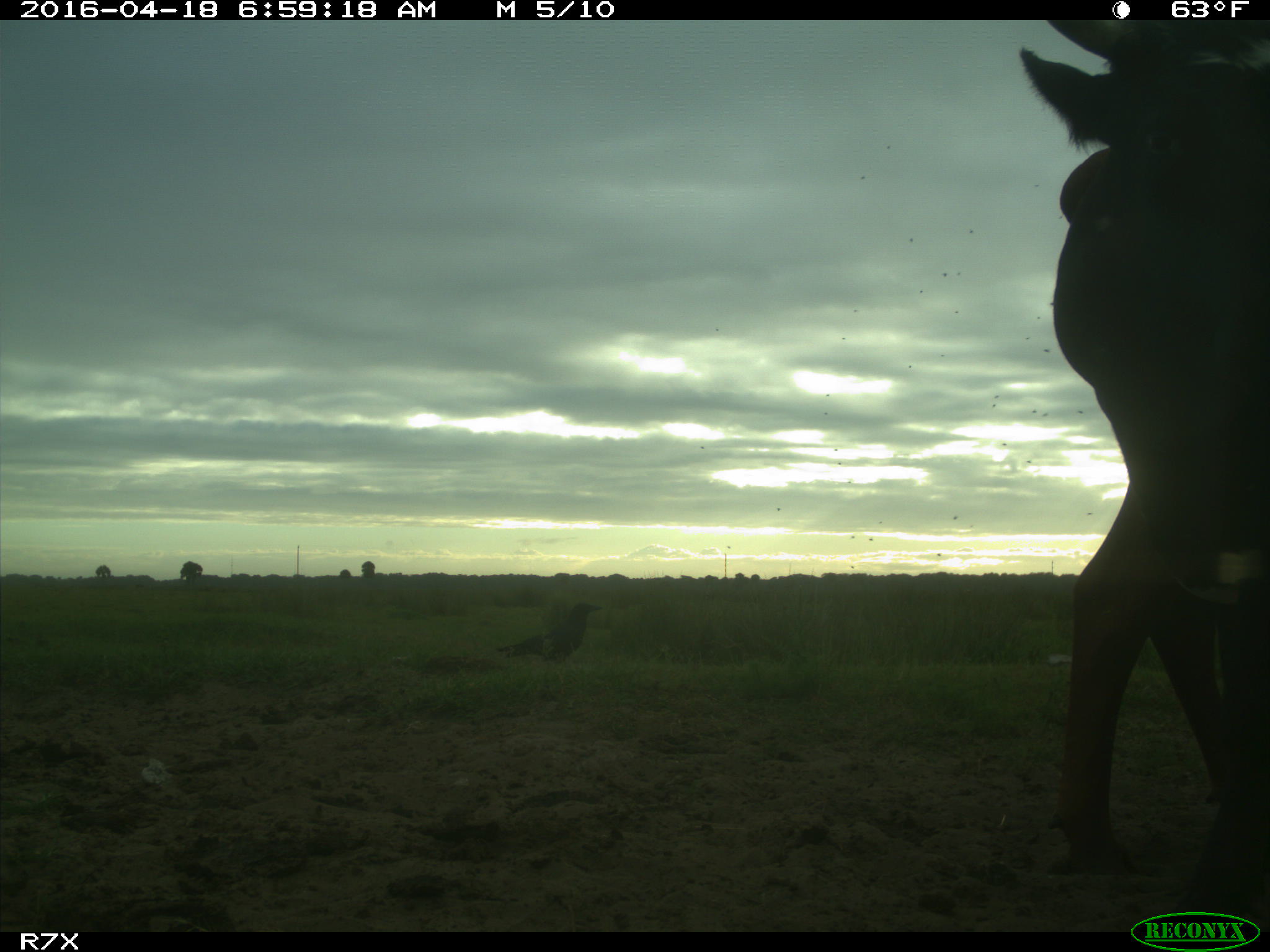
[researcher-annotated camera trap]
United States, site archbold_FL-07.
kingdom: Animalia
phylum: Chordata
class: Mammalia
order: Artiodactyla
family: Bovidae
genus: Bos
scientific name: Bos taurus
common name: domestic cow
Bos taurus (domestic cow).